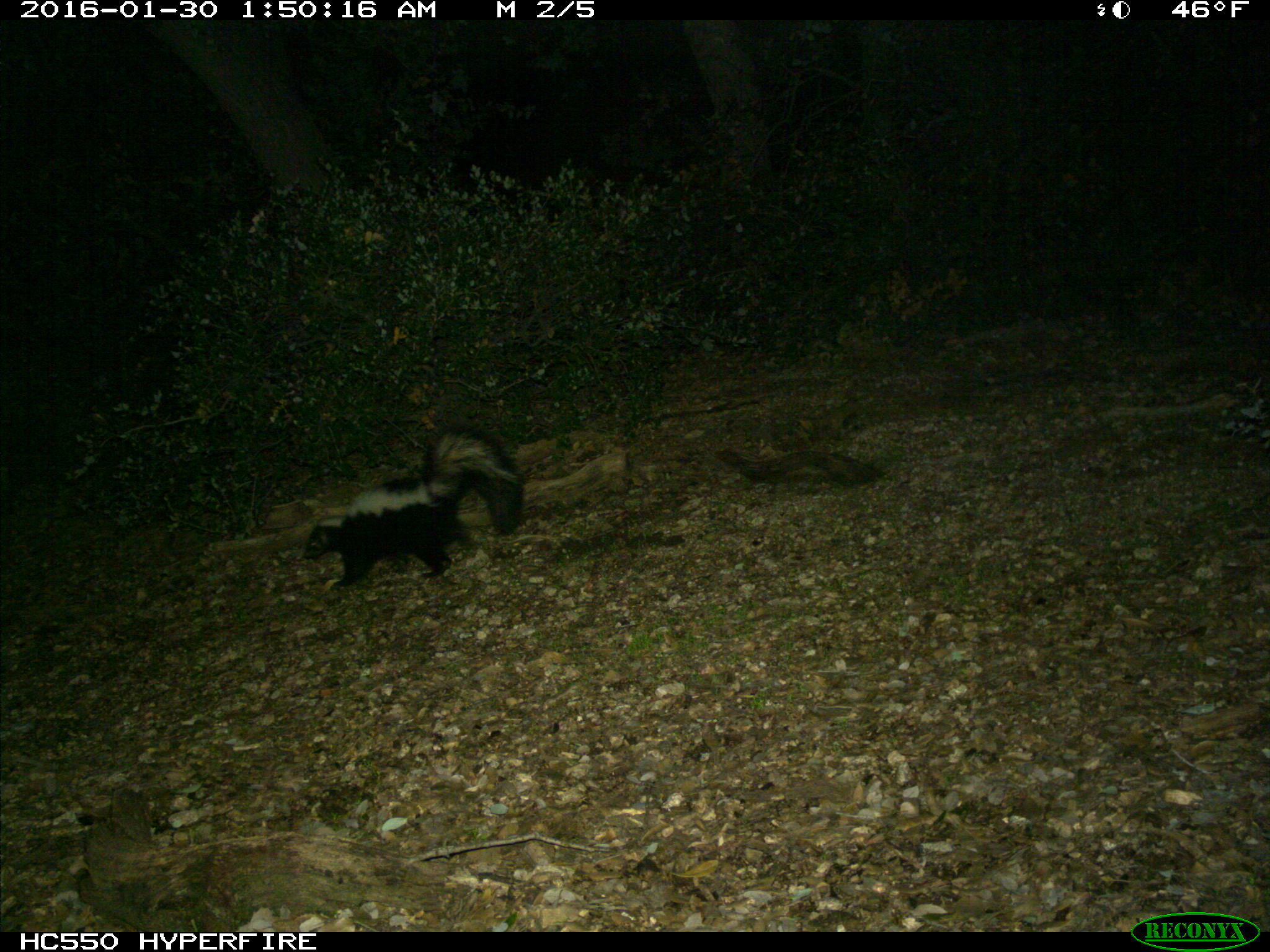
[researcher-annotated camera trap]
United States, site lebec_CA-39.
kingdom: Animalia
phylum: Chordata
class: Mammalia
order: Carnivora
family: Mephitidae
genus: Mephitis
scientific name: Mephitis mephitis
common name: striped skunk